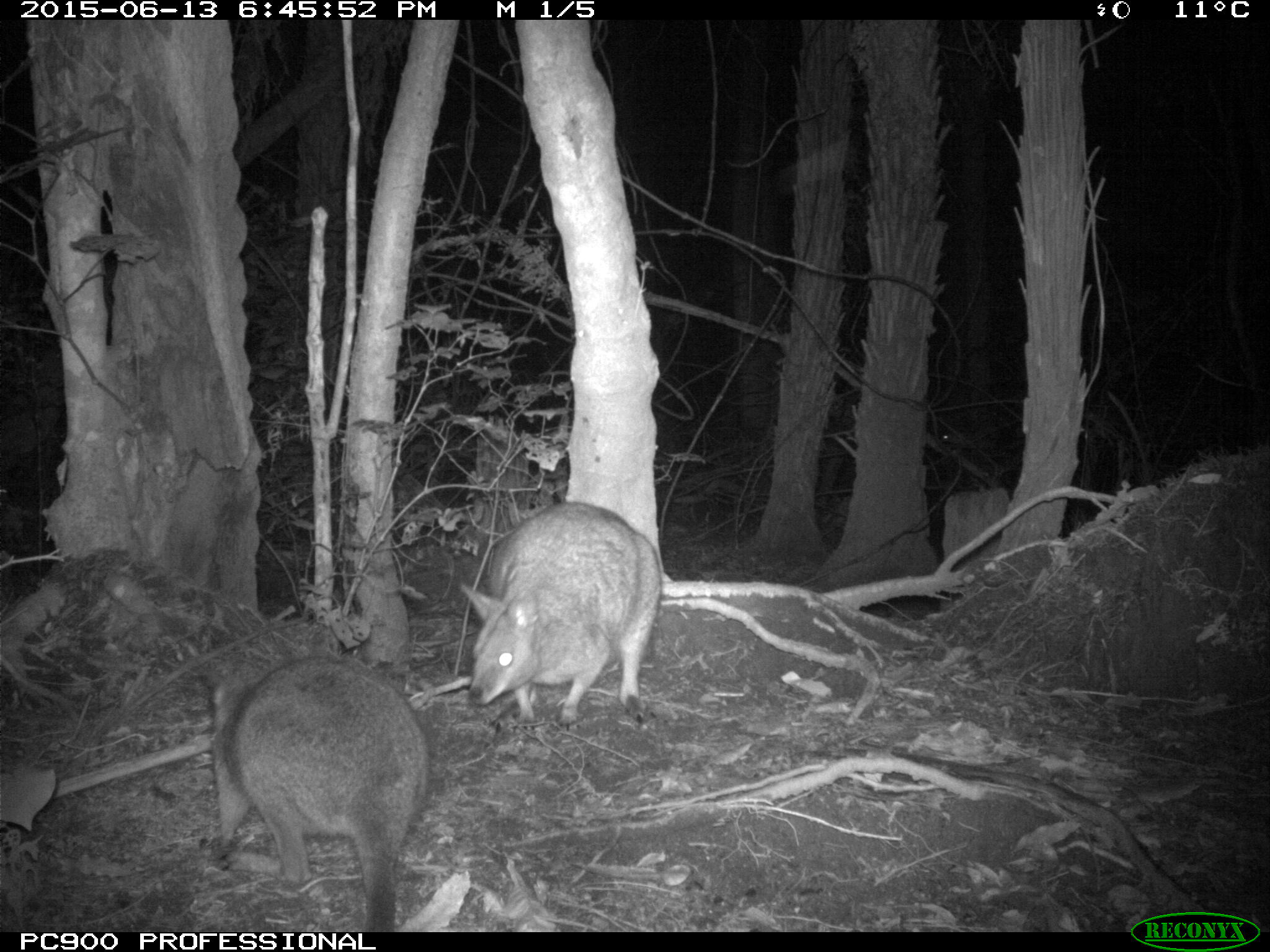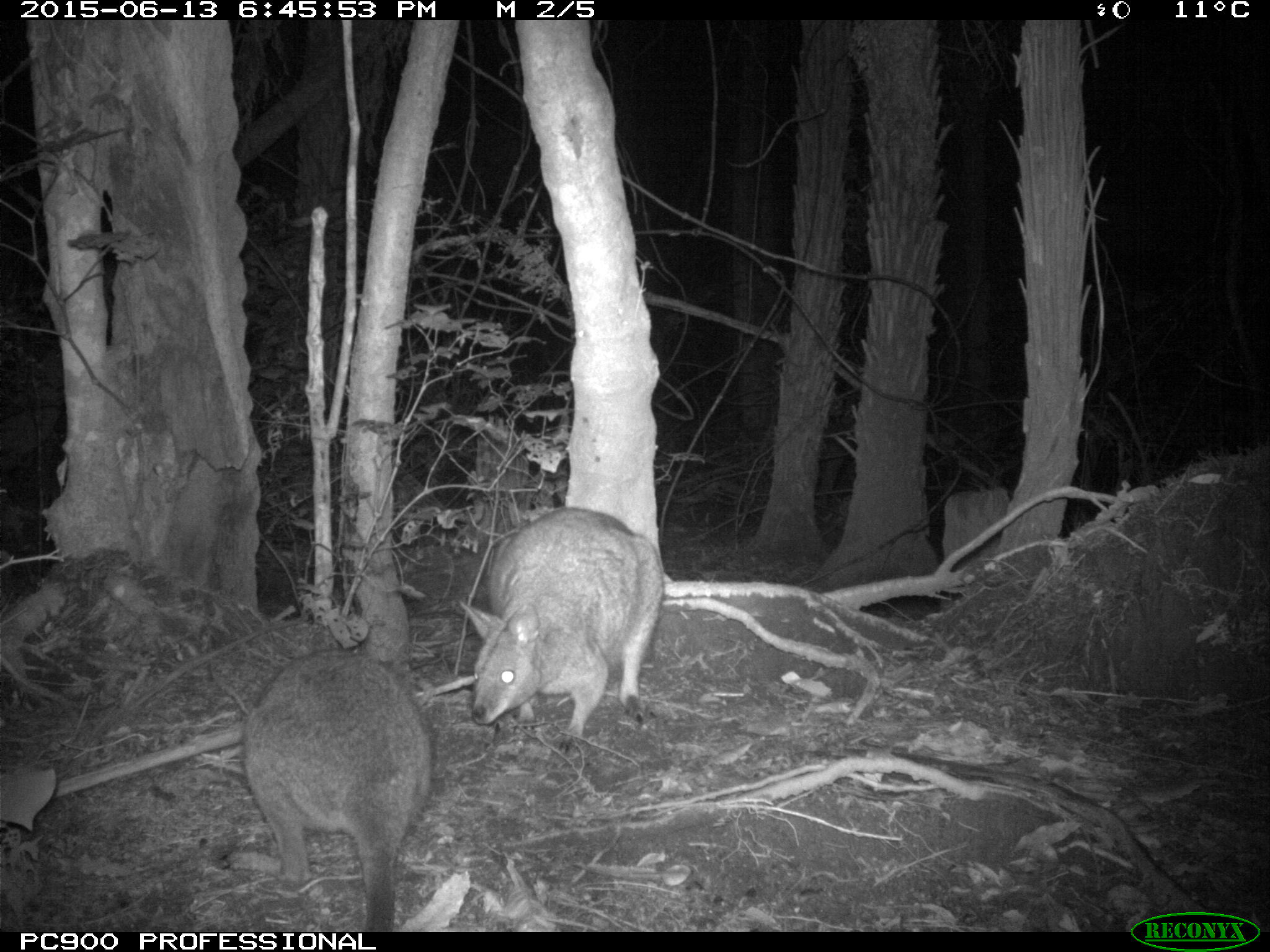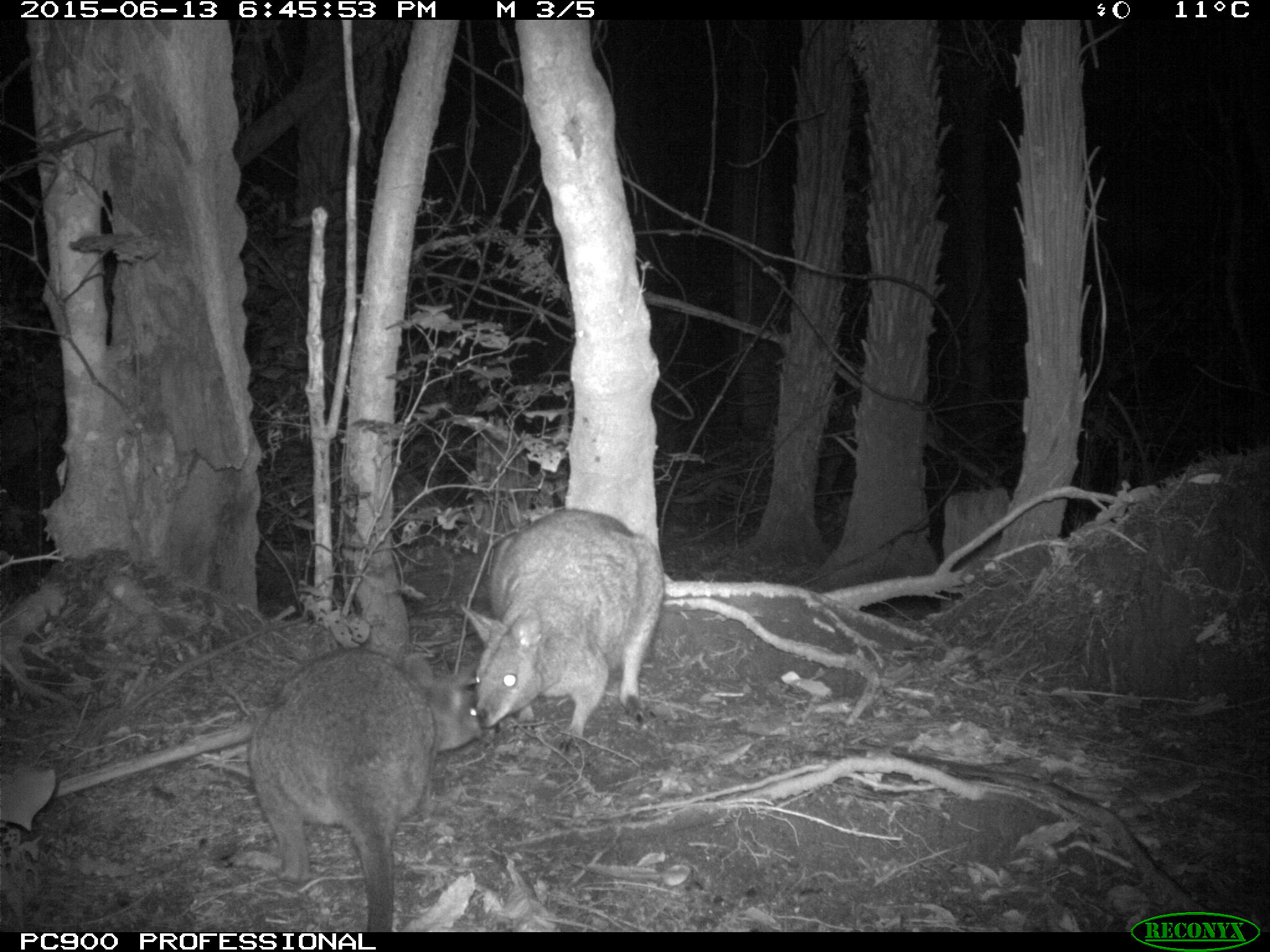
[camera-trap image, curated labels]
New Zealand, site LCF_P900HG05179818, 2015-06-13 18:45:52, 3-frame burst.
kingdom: Animalia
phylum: Chordata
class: Mammalia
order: Diprotodontia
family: Macropodidae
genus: Notamacropus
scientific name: Notamacropus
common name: wallaby